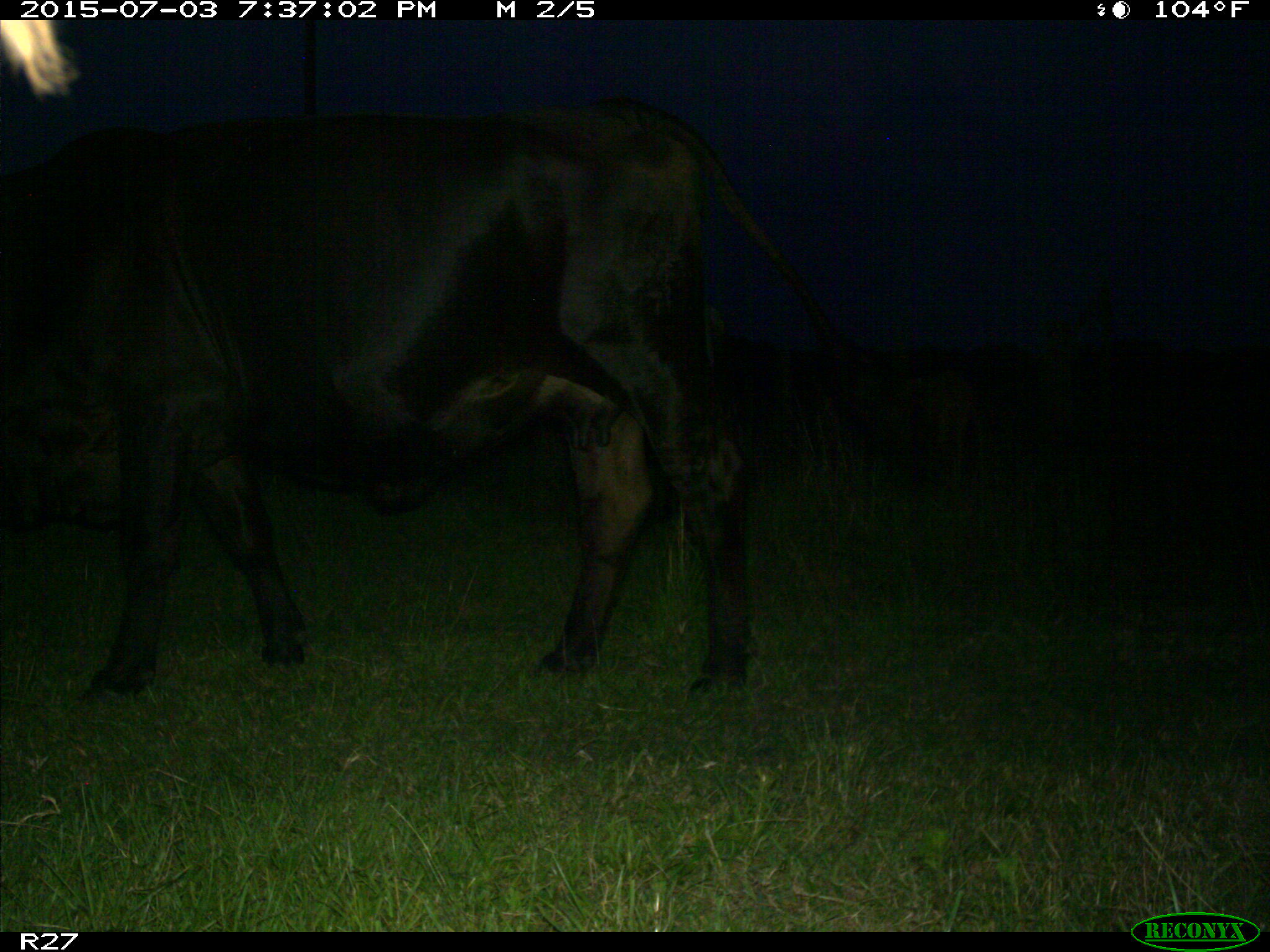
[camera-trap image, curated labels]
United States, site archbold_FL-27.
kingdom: Animalia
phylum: Chordata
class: Mammalia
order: Artiodactyla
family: Bovidae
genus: Bos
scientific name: Bos taurus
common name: domestic cow